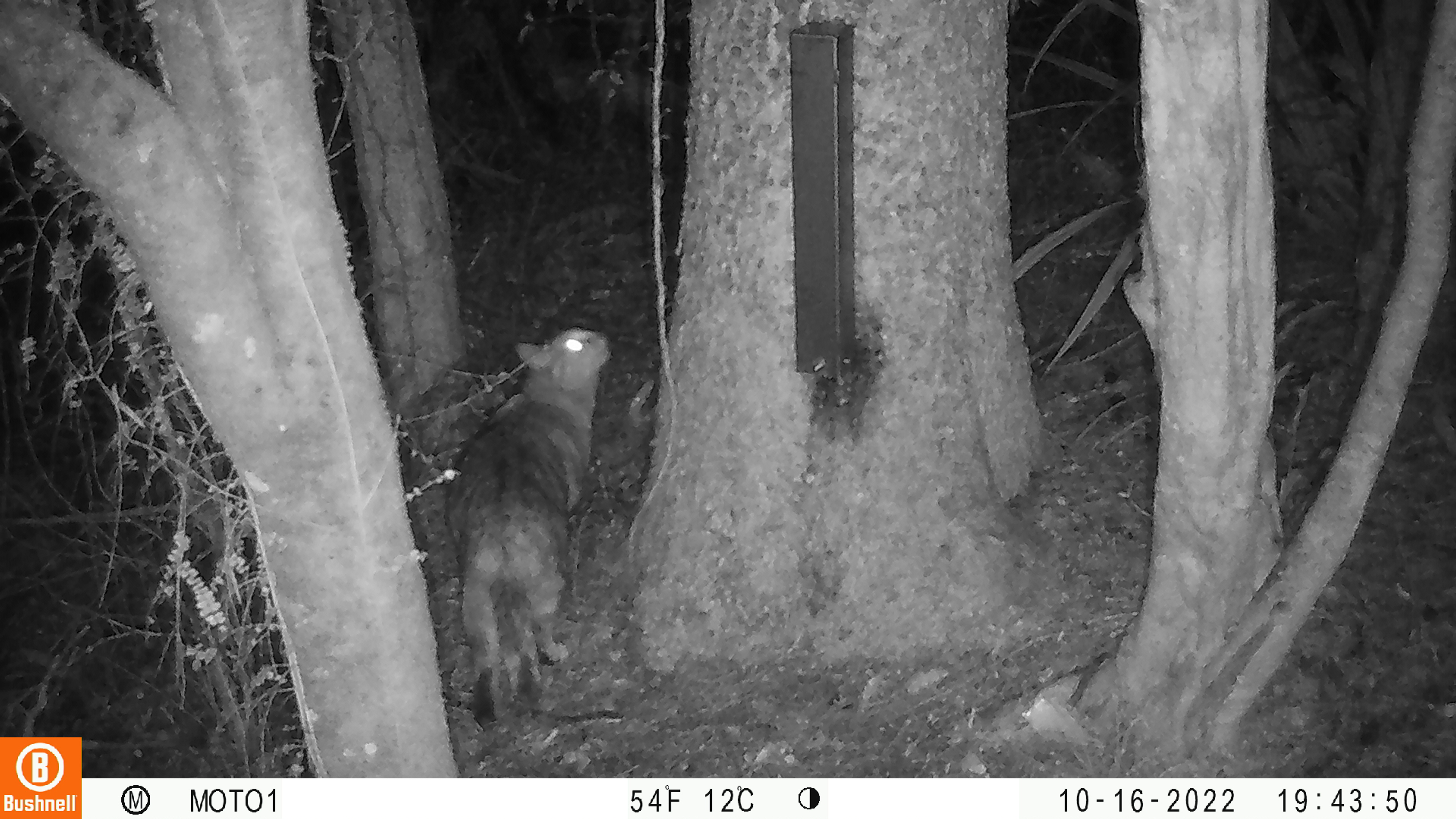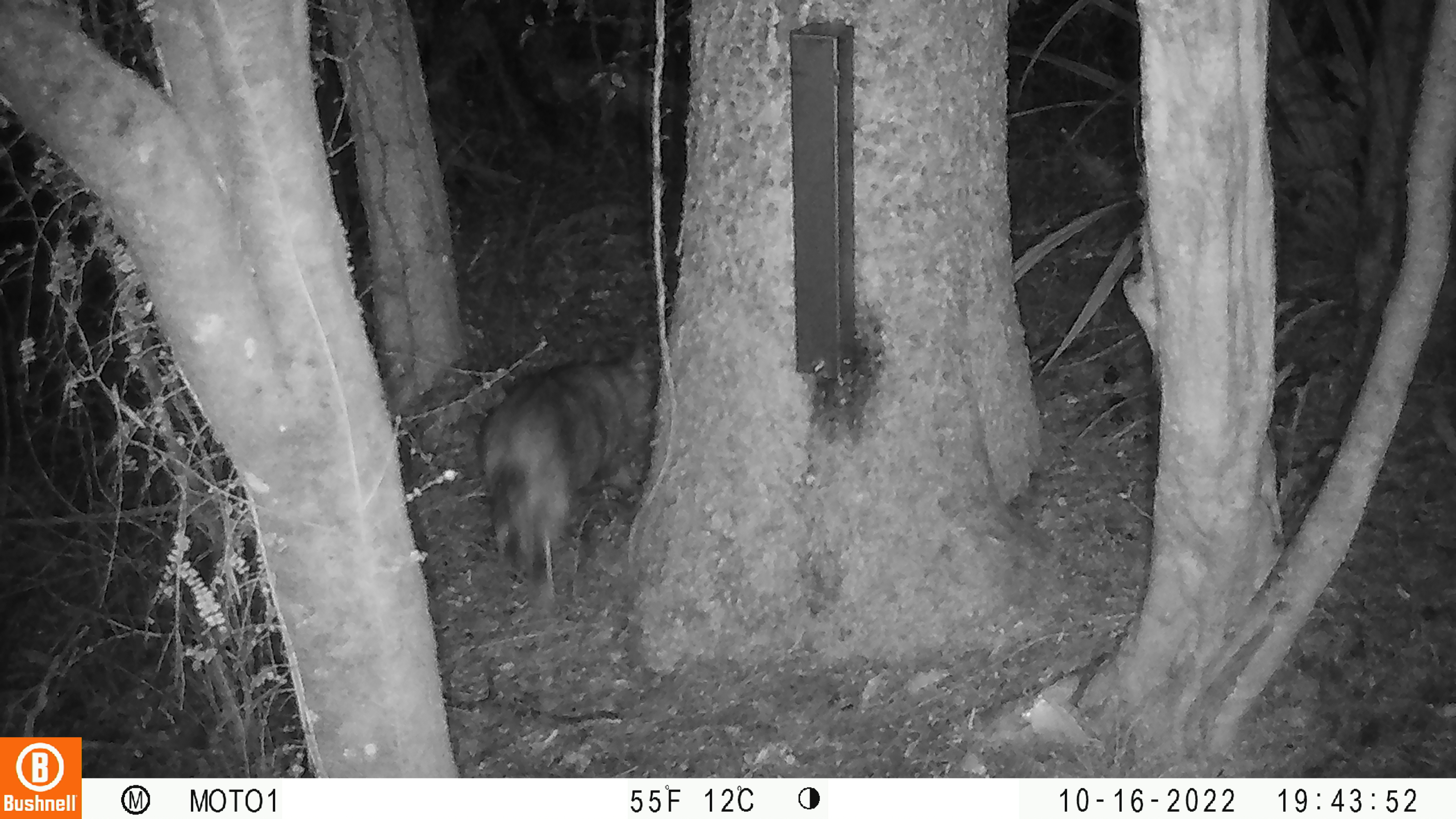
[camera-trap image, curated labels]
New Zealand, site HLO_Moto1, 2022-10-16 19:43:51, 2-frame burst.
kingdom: Animalia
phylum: Chordata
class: Mammalia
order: Carnivora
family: Felidae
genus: Felis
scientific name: Felis catus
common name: domestic cat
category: cat